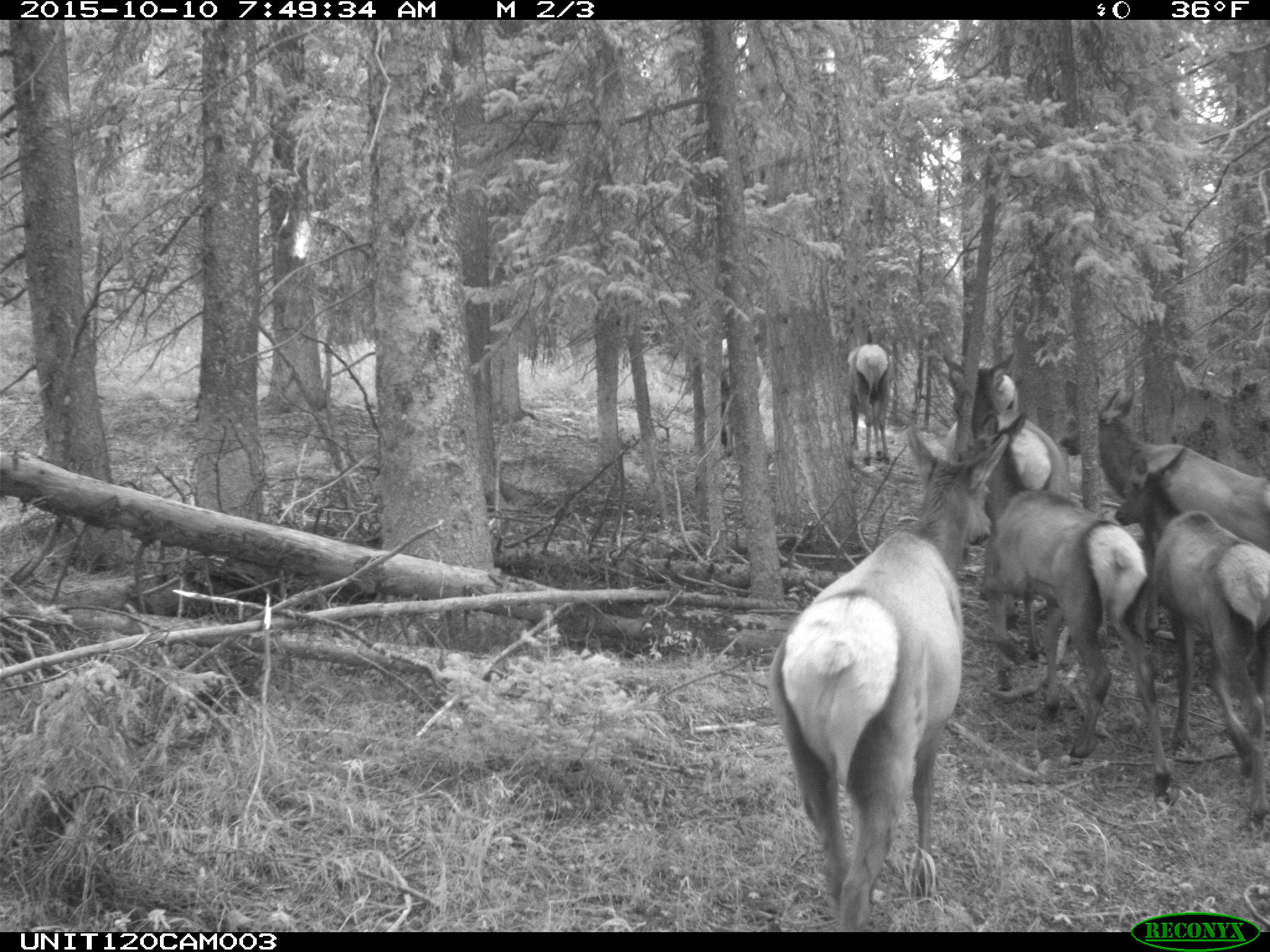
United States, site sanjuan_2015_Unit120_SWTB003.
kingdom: Animalia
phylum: Chordata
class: Mammalia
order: Artiodactyla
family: Cervidae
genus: Cervus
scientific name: Cervus elaphus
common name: red deer